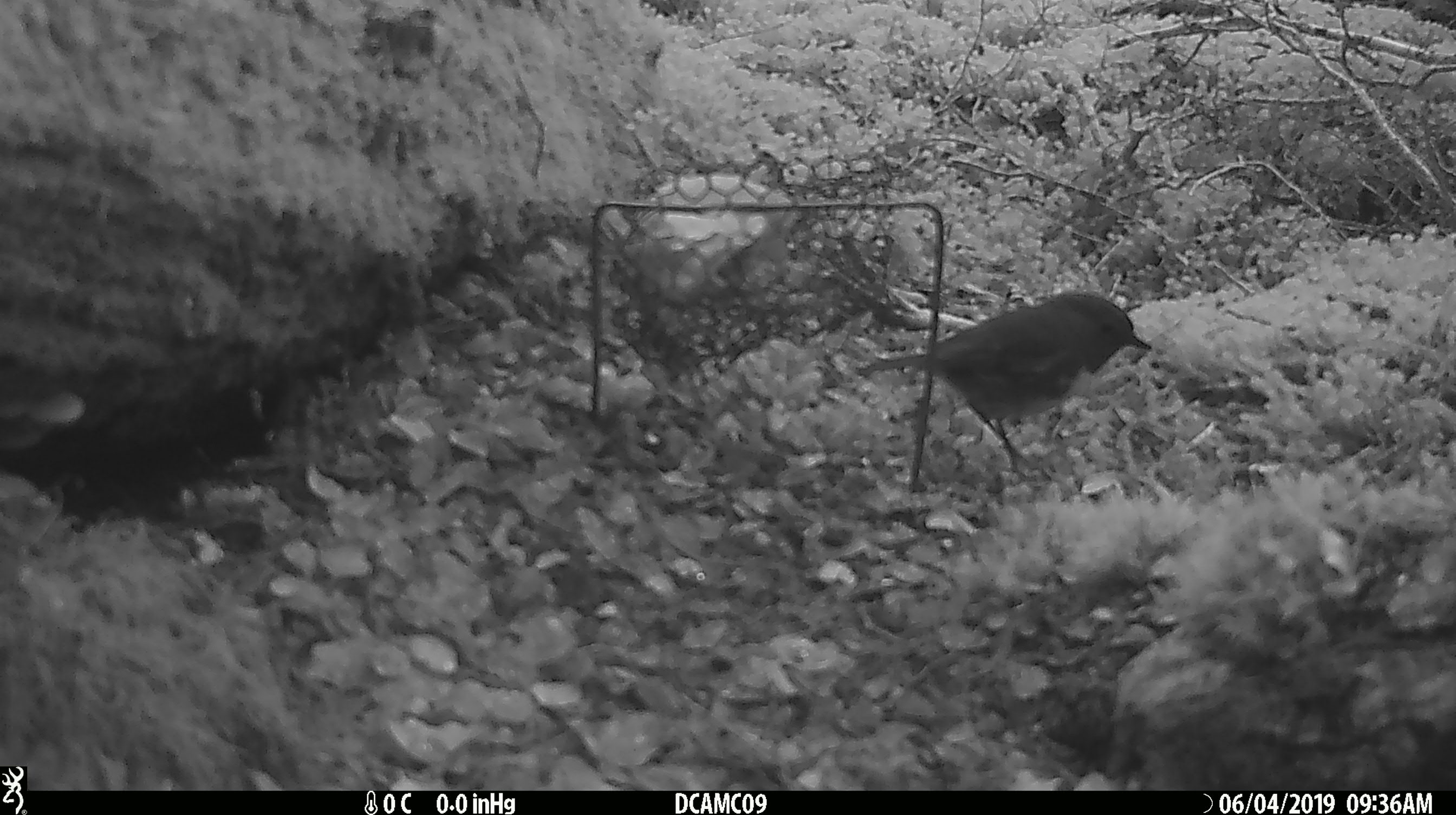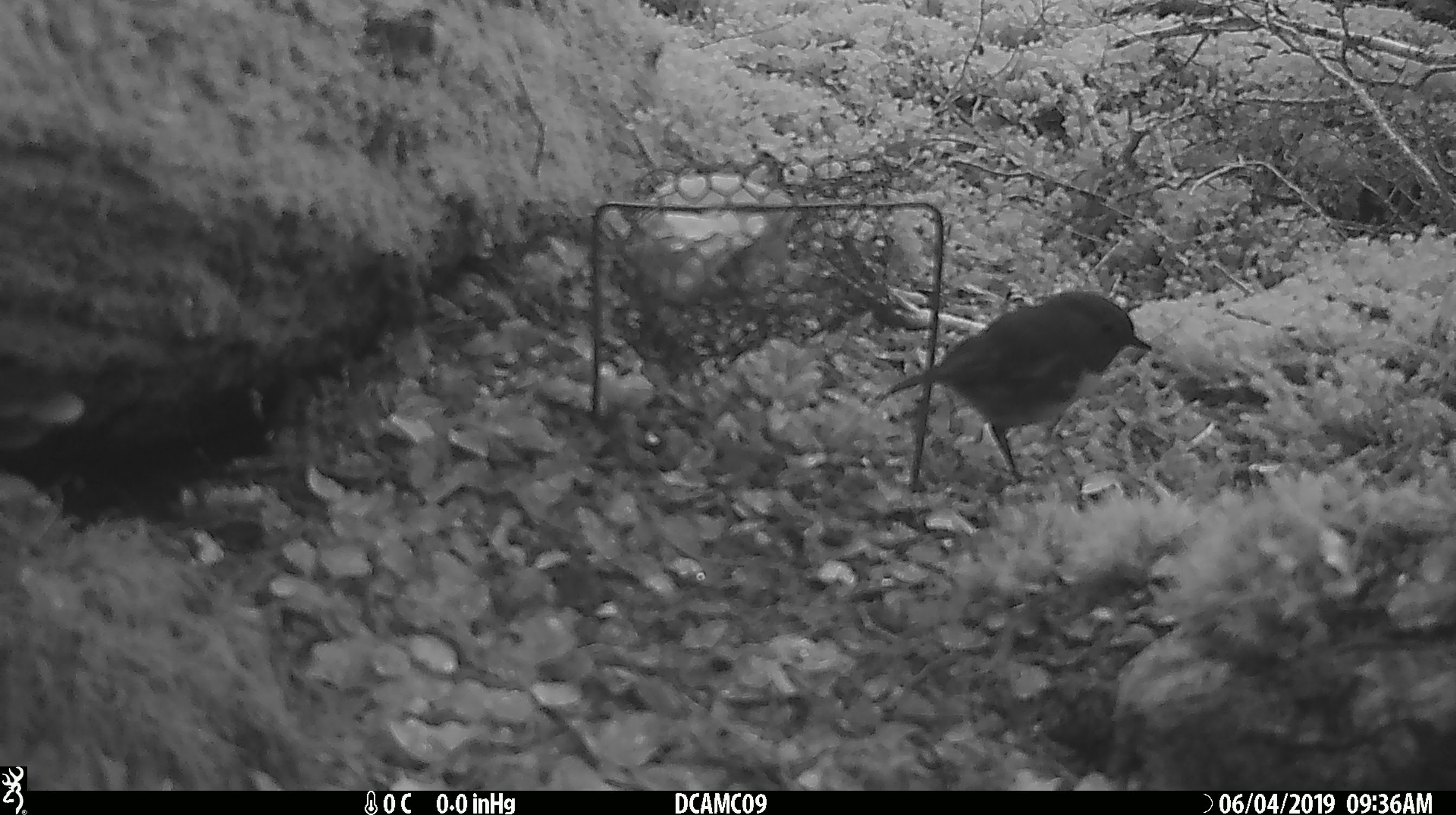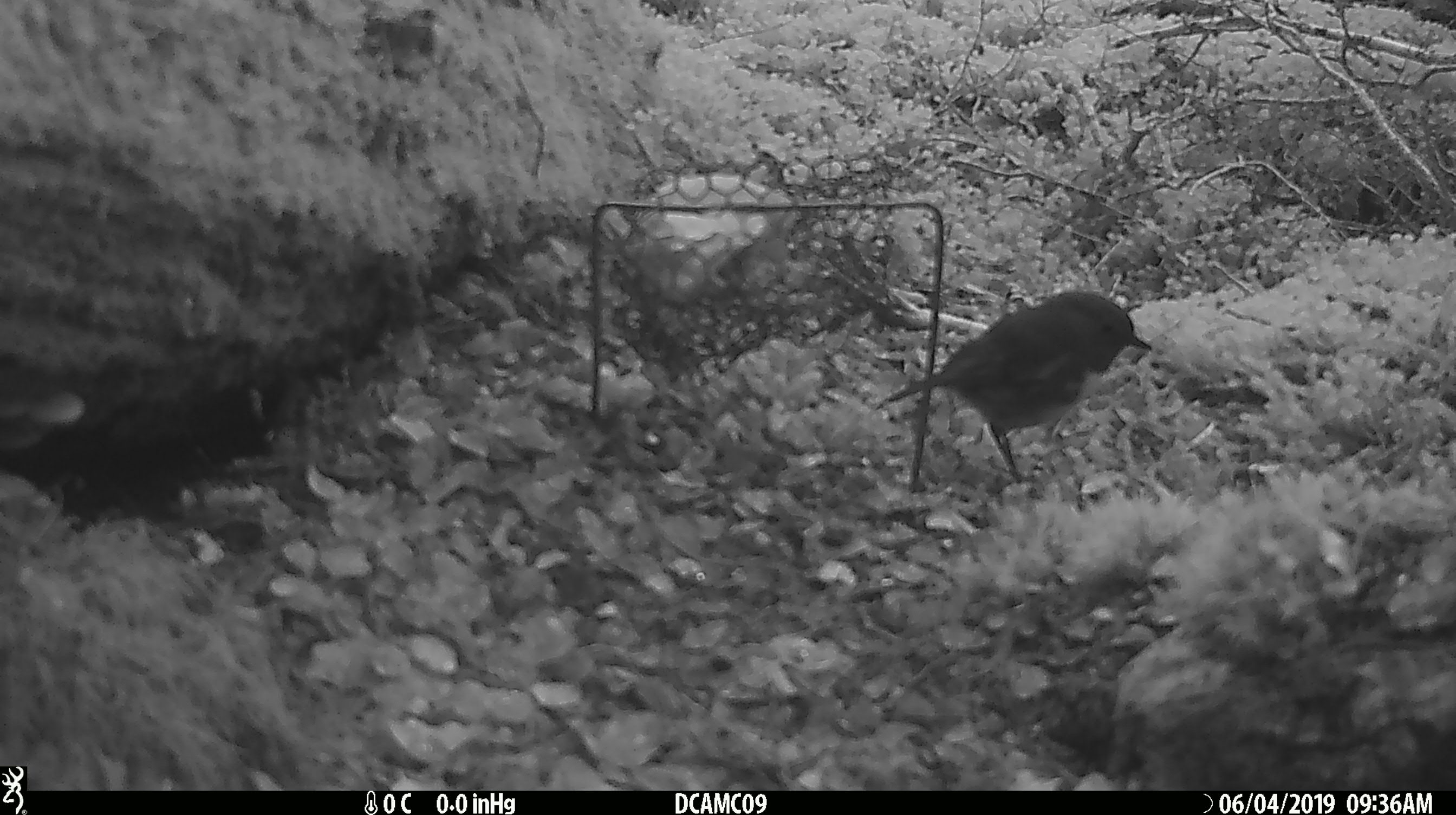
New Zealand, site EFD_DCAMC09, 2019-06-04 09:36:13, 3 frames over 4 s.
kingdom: Animalia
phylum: Chordata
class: Aves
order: Passeriformes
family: Petroicidae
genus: Petroica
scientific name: Petroica australis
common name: new zealand robin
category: robin